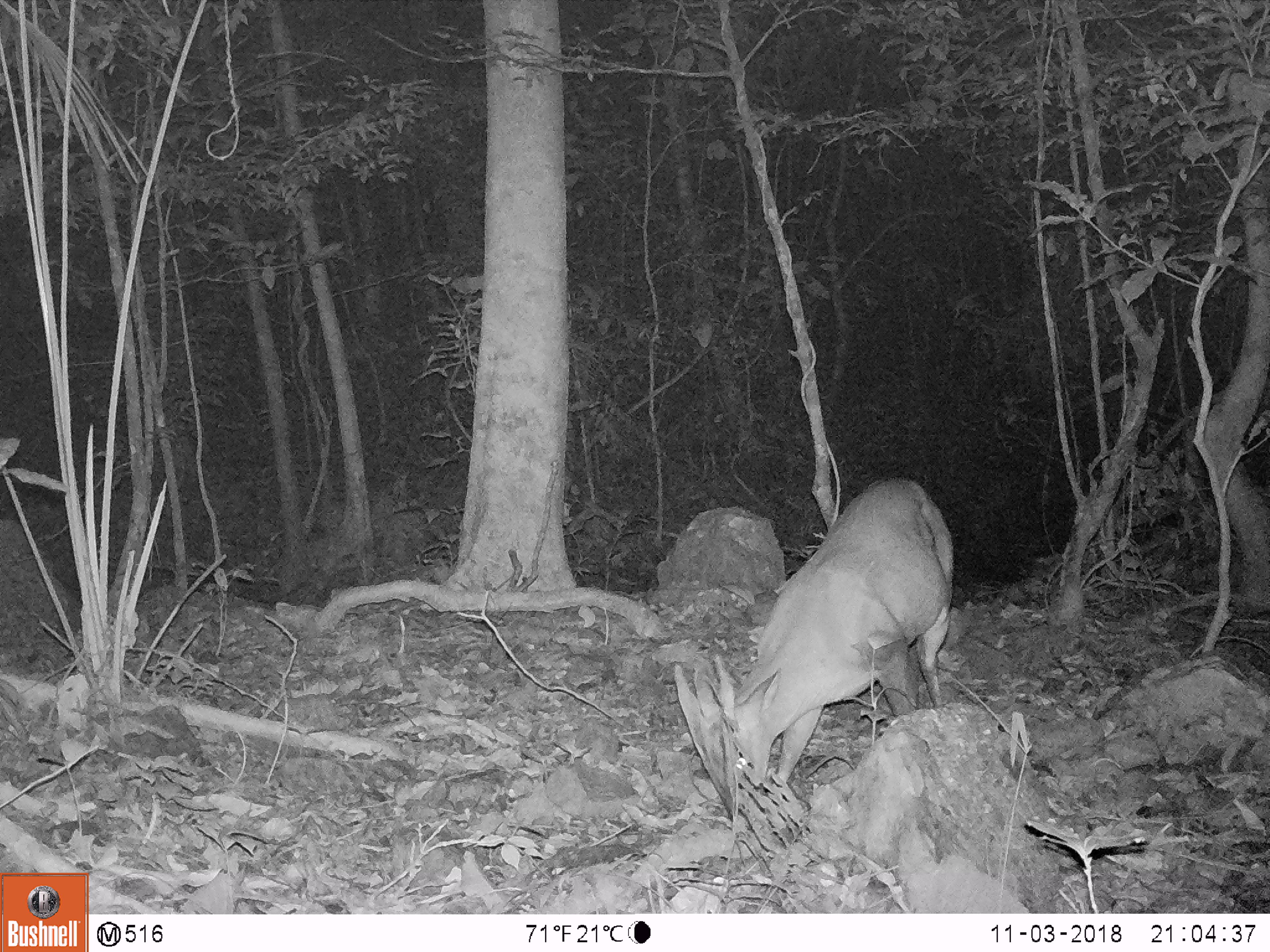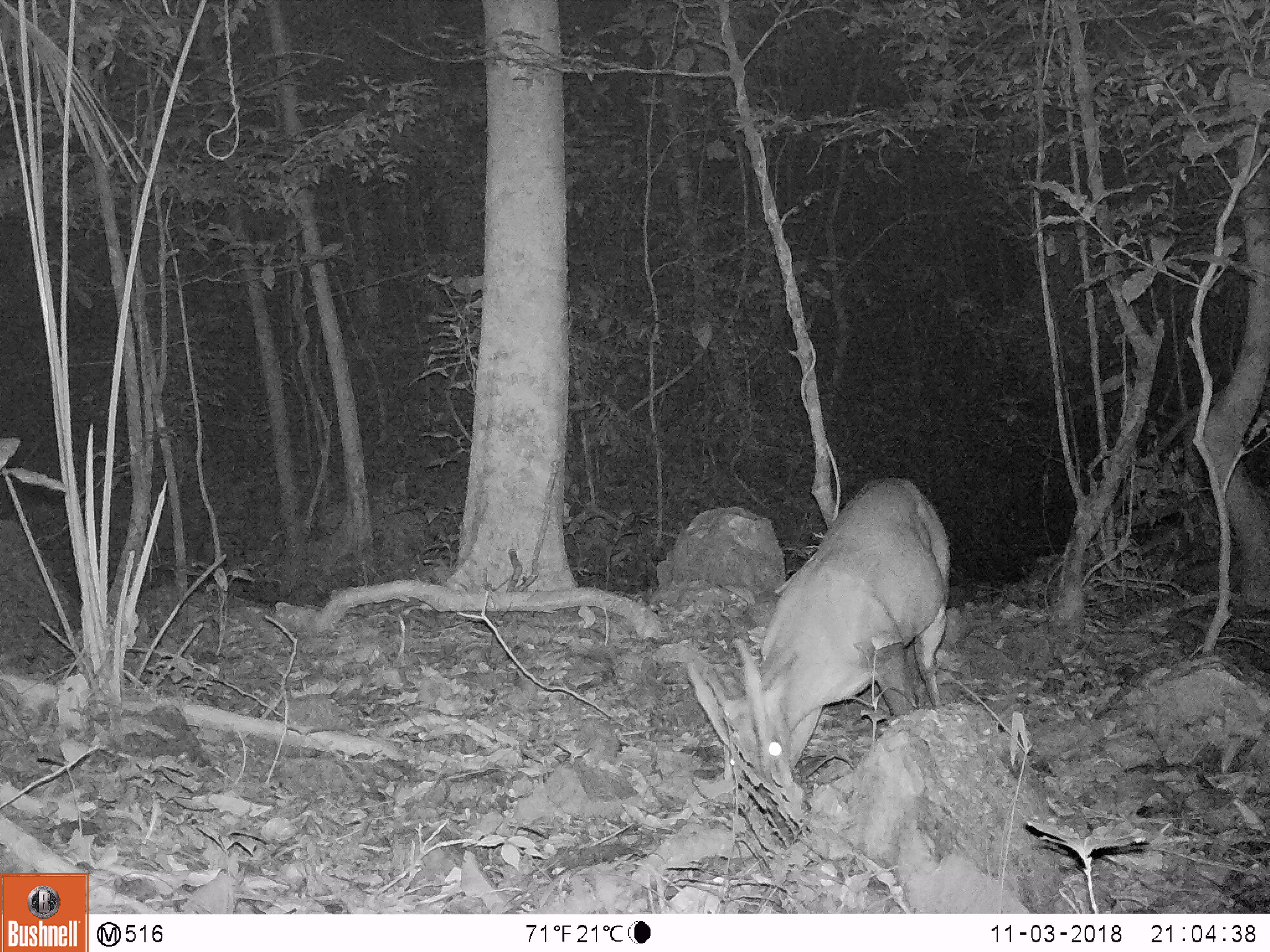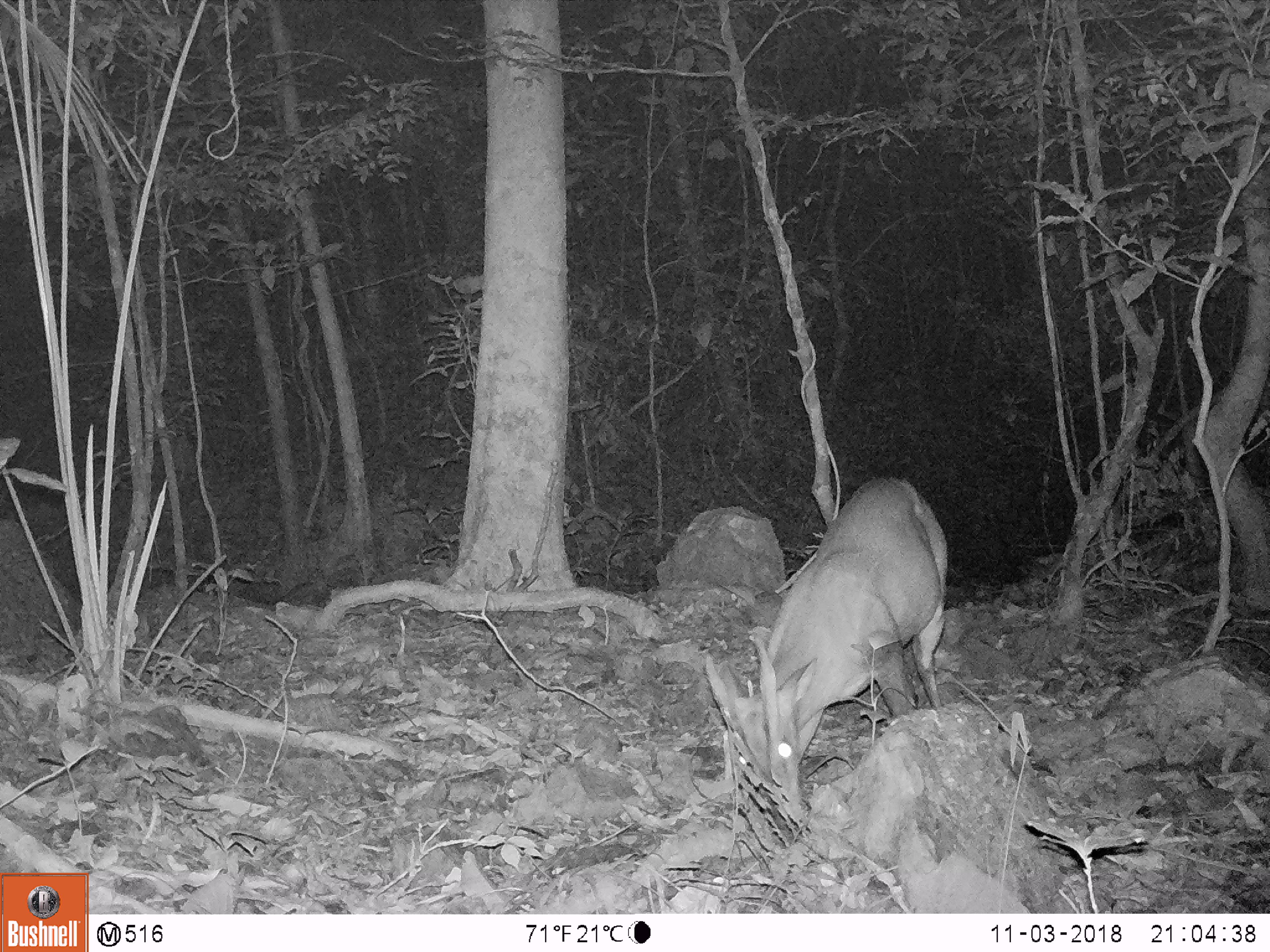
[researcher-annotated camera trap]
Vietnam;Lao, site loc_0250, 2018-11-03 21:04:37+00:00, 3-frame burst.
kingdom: Animalia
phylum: Chordata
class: Mammalia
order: Artiodactyla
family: Cervidae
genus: Muntiacus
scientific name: Muntiacus vuquangensis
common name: large-antlered muntjac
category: large antlered muntjac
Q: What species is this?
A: Large antlered muntjac (large-antlered muntjac) (Muntiacus vuquangensis).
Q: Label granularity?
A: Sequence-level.